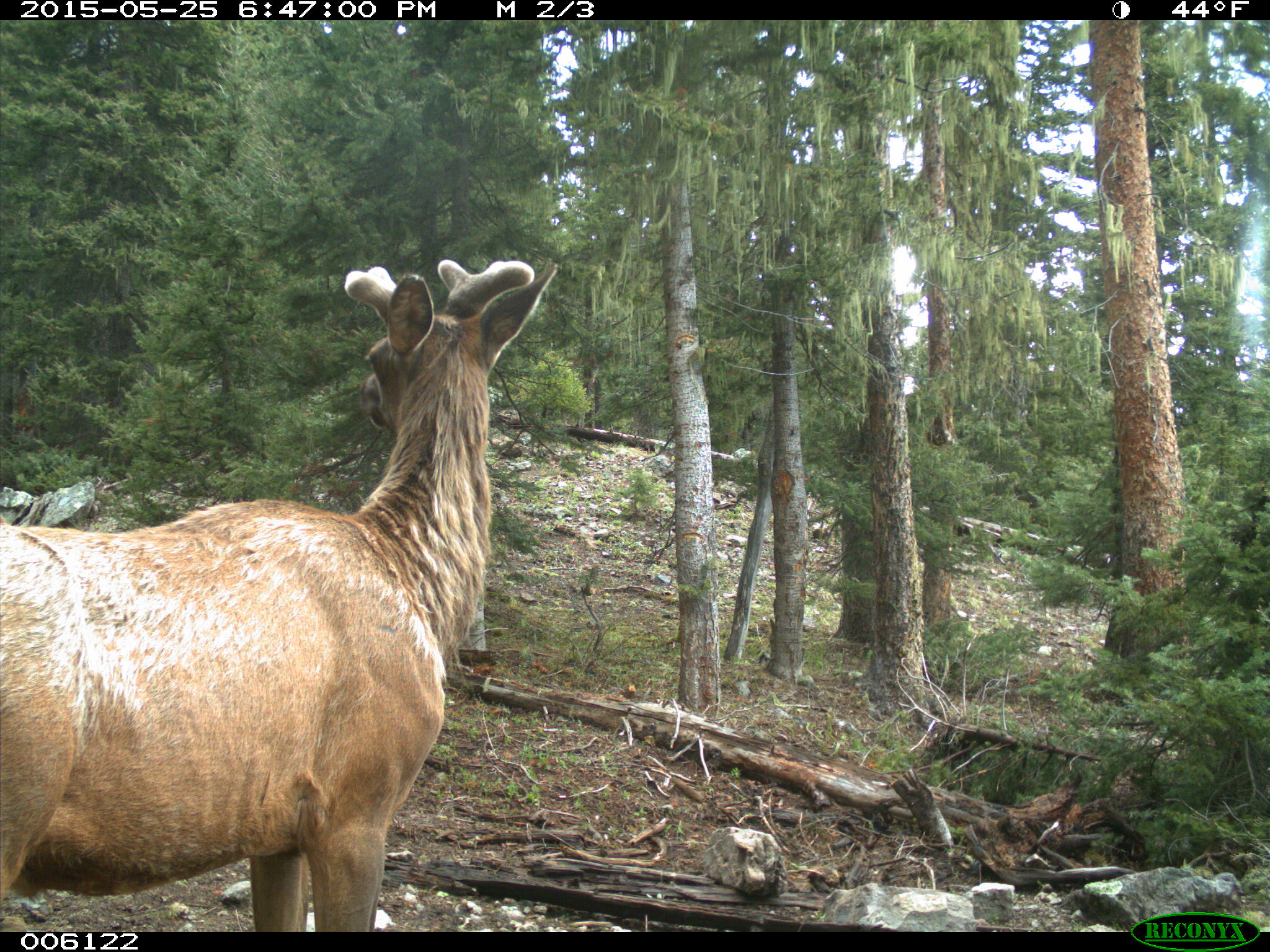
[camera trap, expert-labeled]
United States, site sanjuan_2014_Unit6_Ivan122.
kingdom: Animalia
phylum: Chordata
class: Mammalia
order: Artiodactyla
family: Cervidae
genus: Cervus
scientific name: Cervus elaphus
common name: red deer